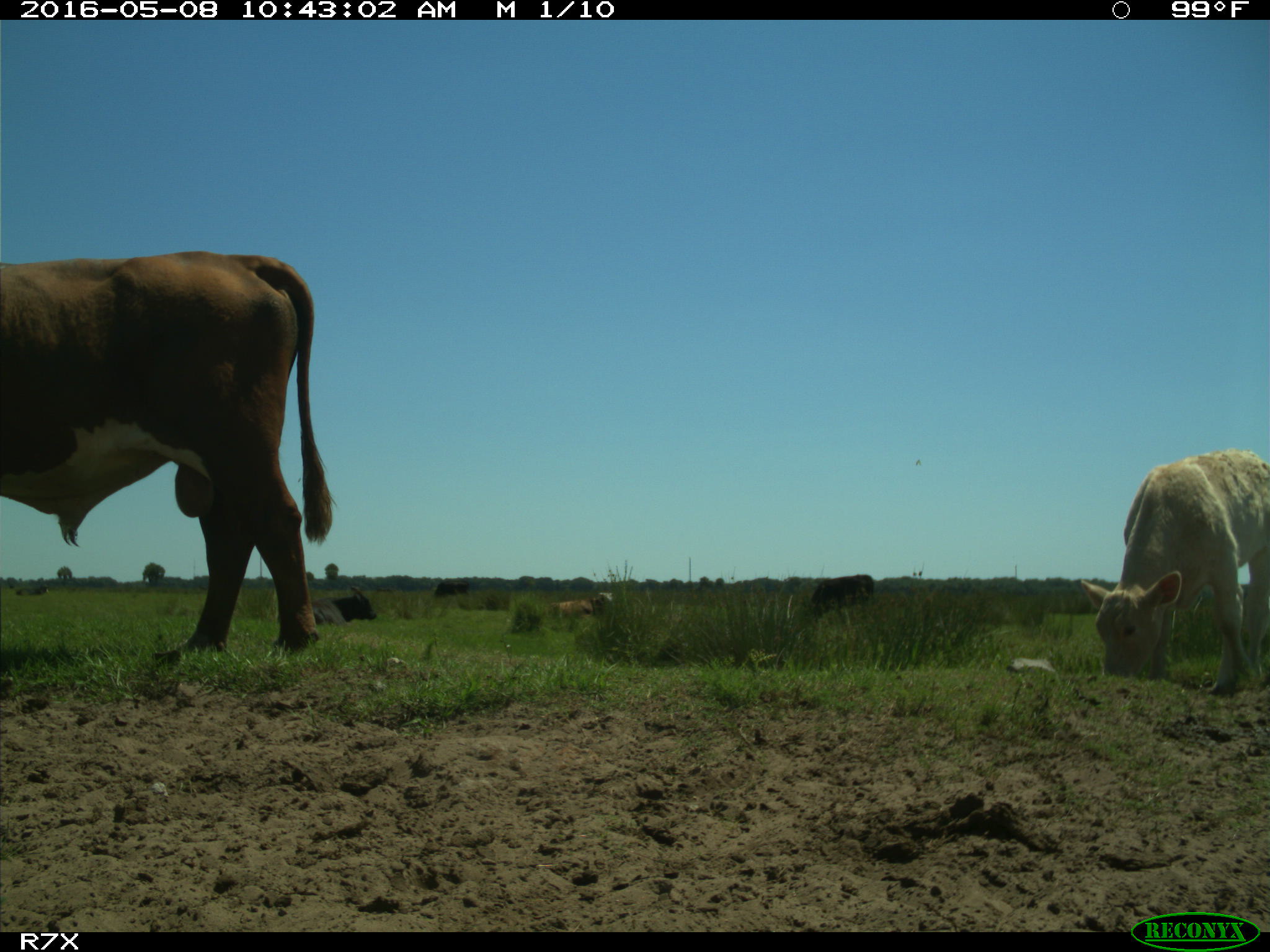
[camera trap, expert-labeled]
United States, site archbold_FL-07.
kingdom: Animalia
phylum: Chordata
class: Mammalia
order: Artiodactyla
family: Bovidae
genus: Bos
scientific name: Bos taurus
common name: domestic cow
Bos taurus (domestic cow).